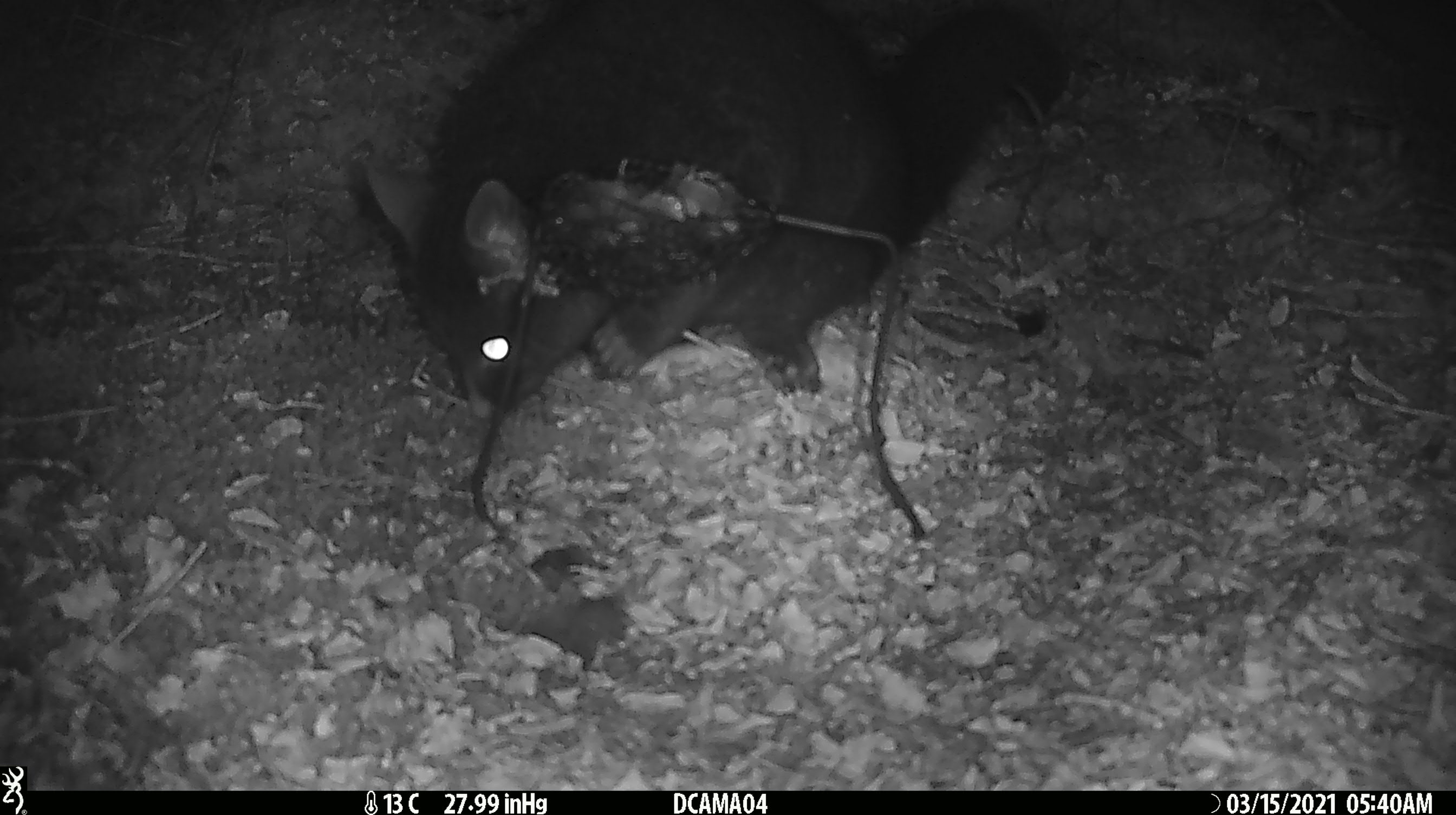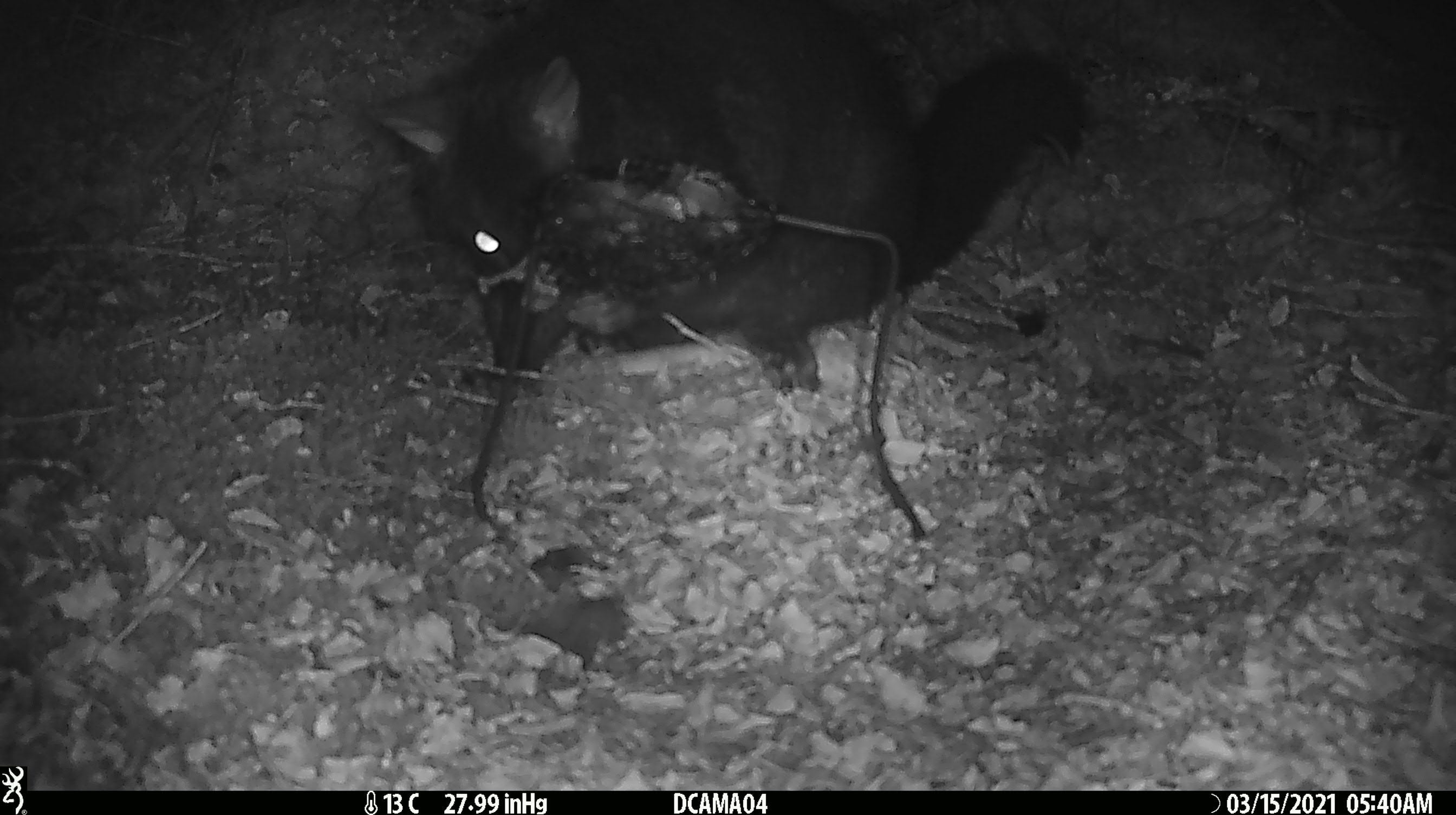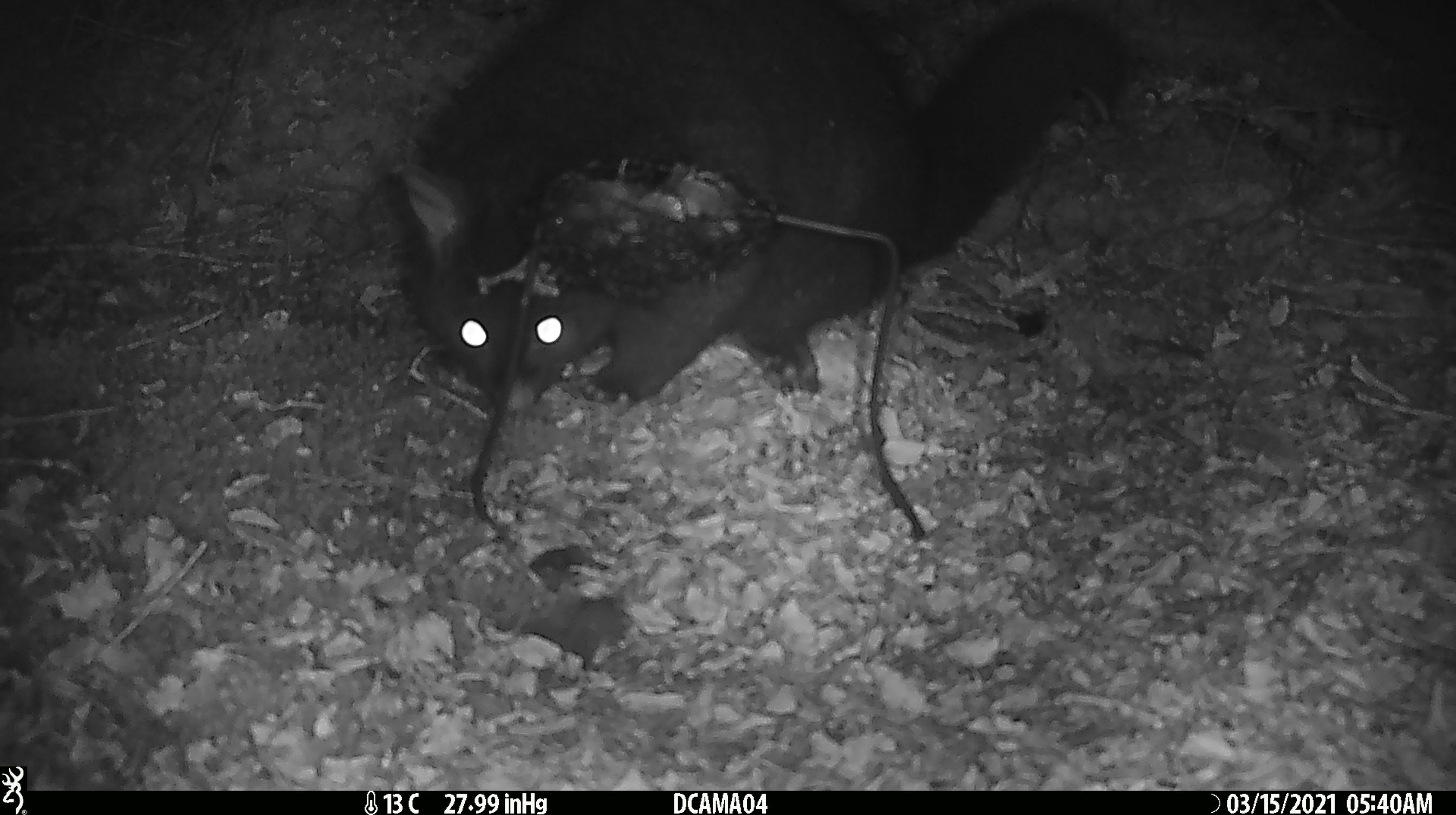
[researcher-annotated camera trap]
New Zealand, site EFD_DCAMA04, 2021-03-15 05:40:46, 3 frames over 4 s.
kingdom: Animalia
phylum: Chordata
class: Mammalia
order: Diprotodontia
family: Phalangeridae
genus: Trichosurus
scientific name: Trichosurus vulpecula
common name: common brushtail possum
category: possum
Possum (common brushtail possum) (Trichosurus vulpecula).